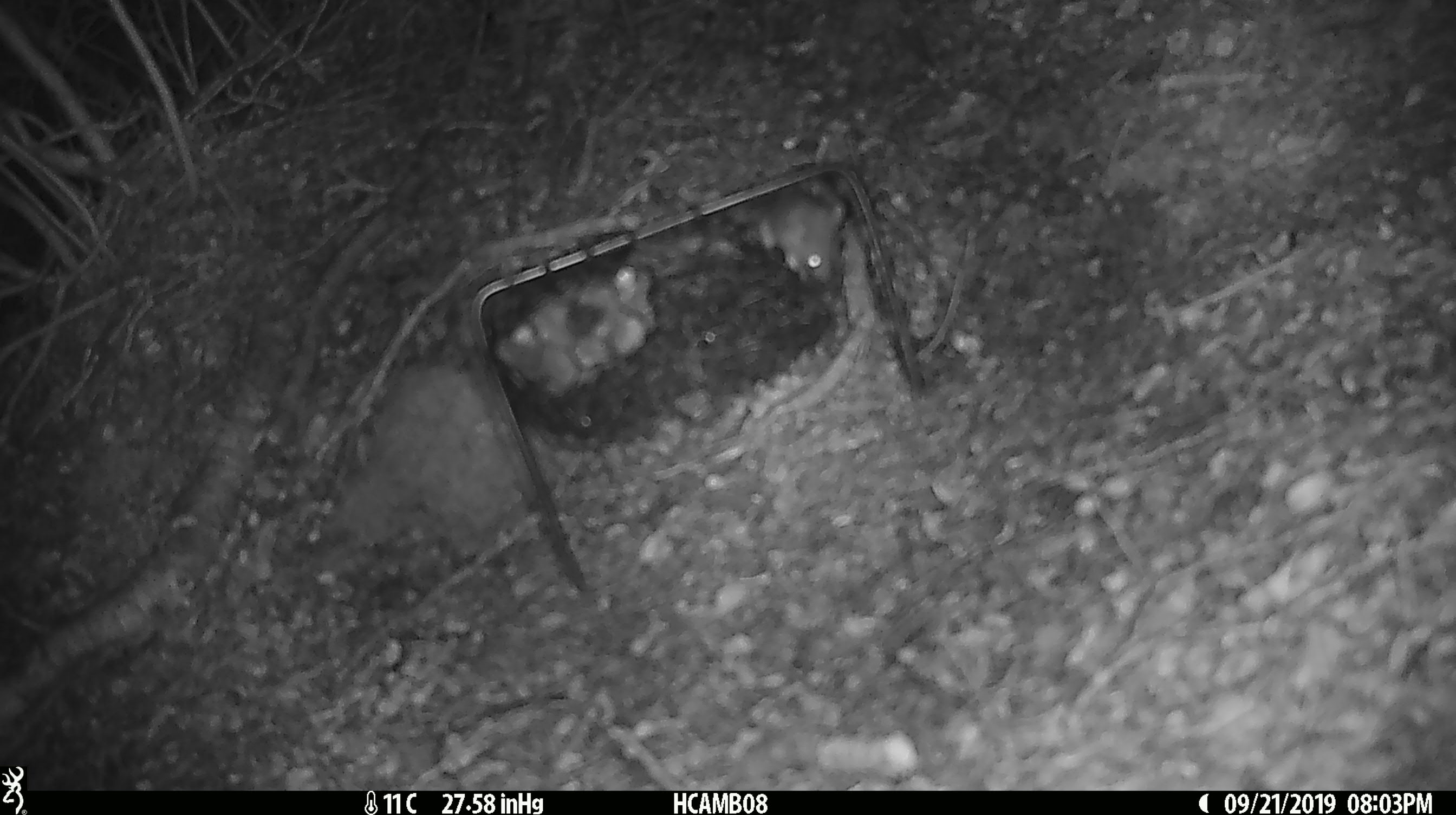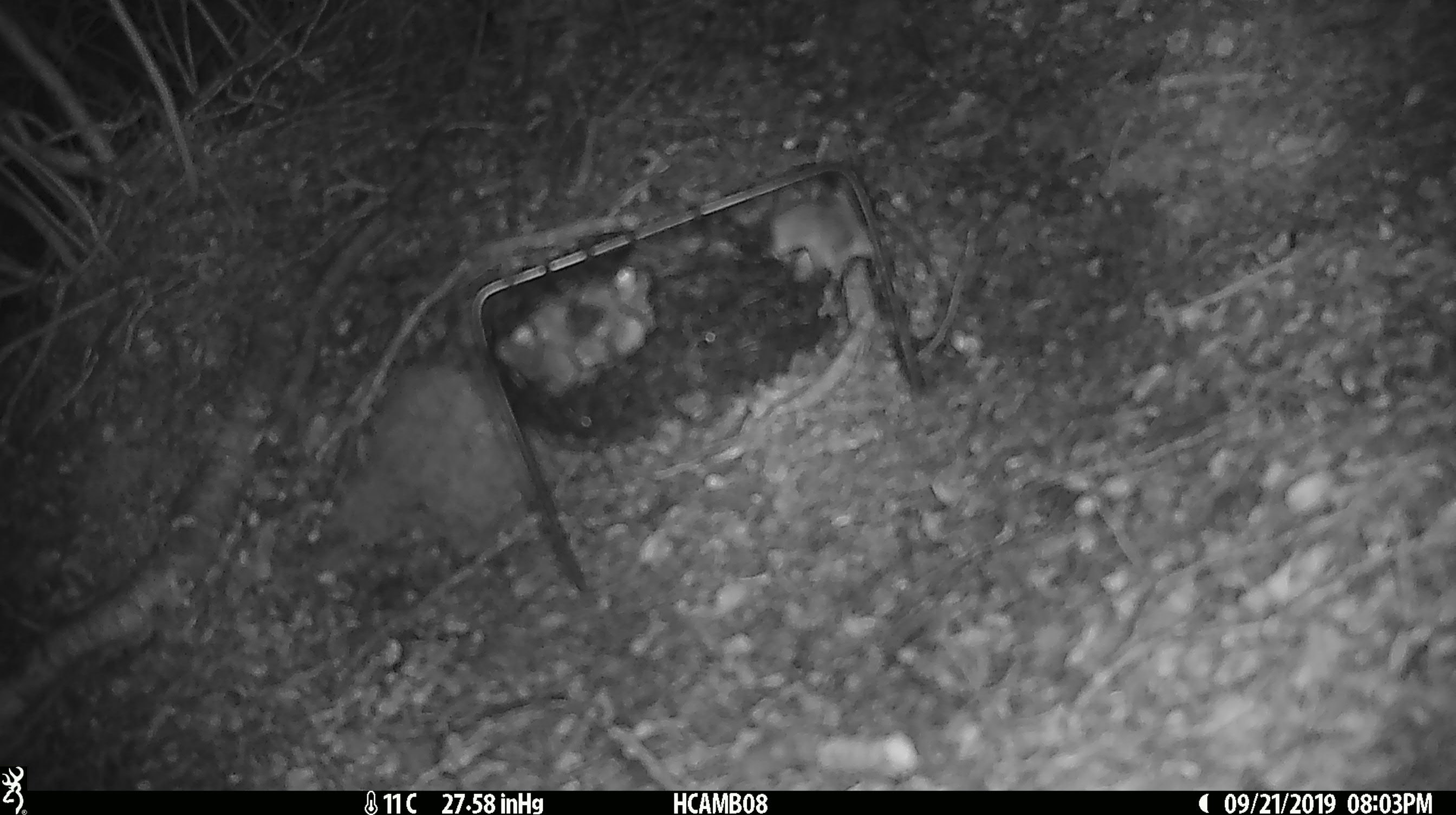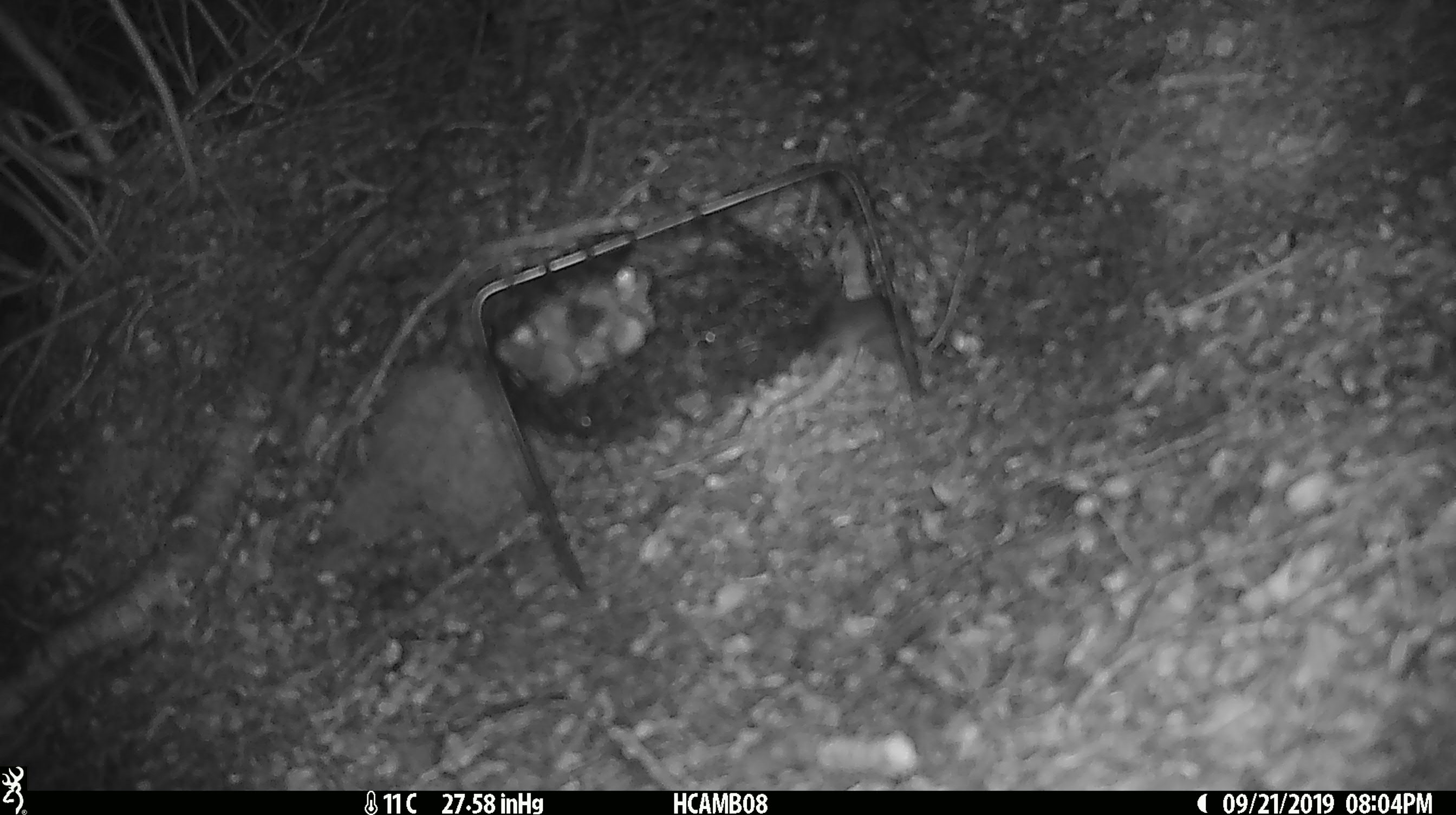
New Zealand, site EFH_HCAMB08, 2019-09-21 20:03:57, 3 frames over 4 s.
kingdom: Animalia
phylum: Chordata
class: Mammalia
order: Rodentia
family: Muridae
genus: Mus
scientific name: Mus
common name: mouse